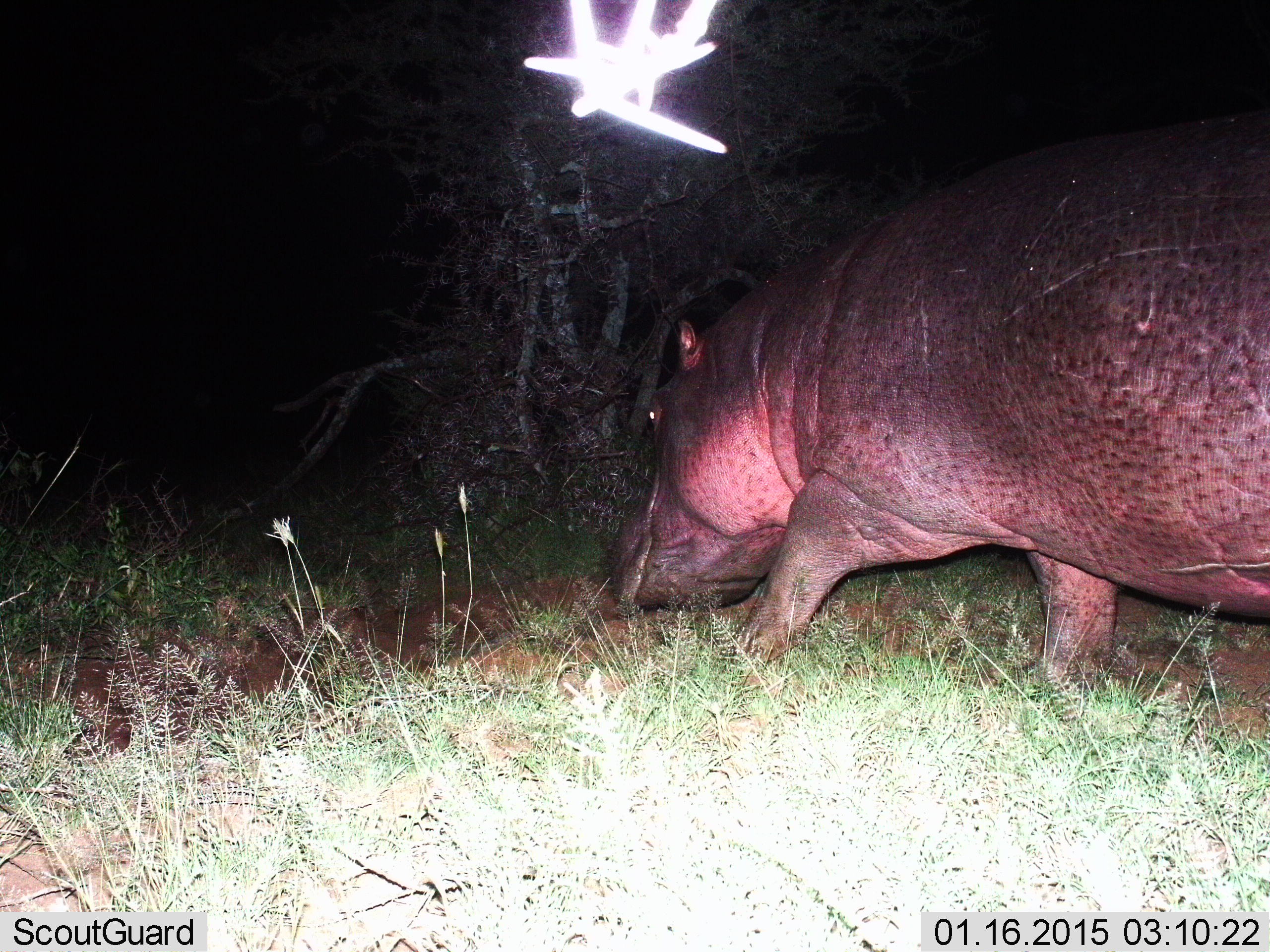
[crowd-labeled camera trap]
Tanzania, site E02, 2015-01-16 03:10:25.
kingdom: Animalia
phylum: Chordata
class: Mammalia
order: Artiodactyla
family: Hippopotamidae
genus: Hippopotamus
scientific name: Hippopotamus amphibius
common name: hippopotamus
Hippopotamus (Hippopotamus amphibius), count 1. Behavior (volunteer vote fractions): standing 0%, resting 0%, moving 80%, interacting 0%. Young present (vote fraction): 0%. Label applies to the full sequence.